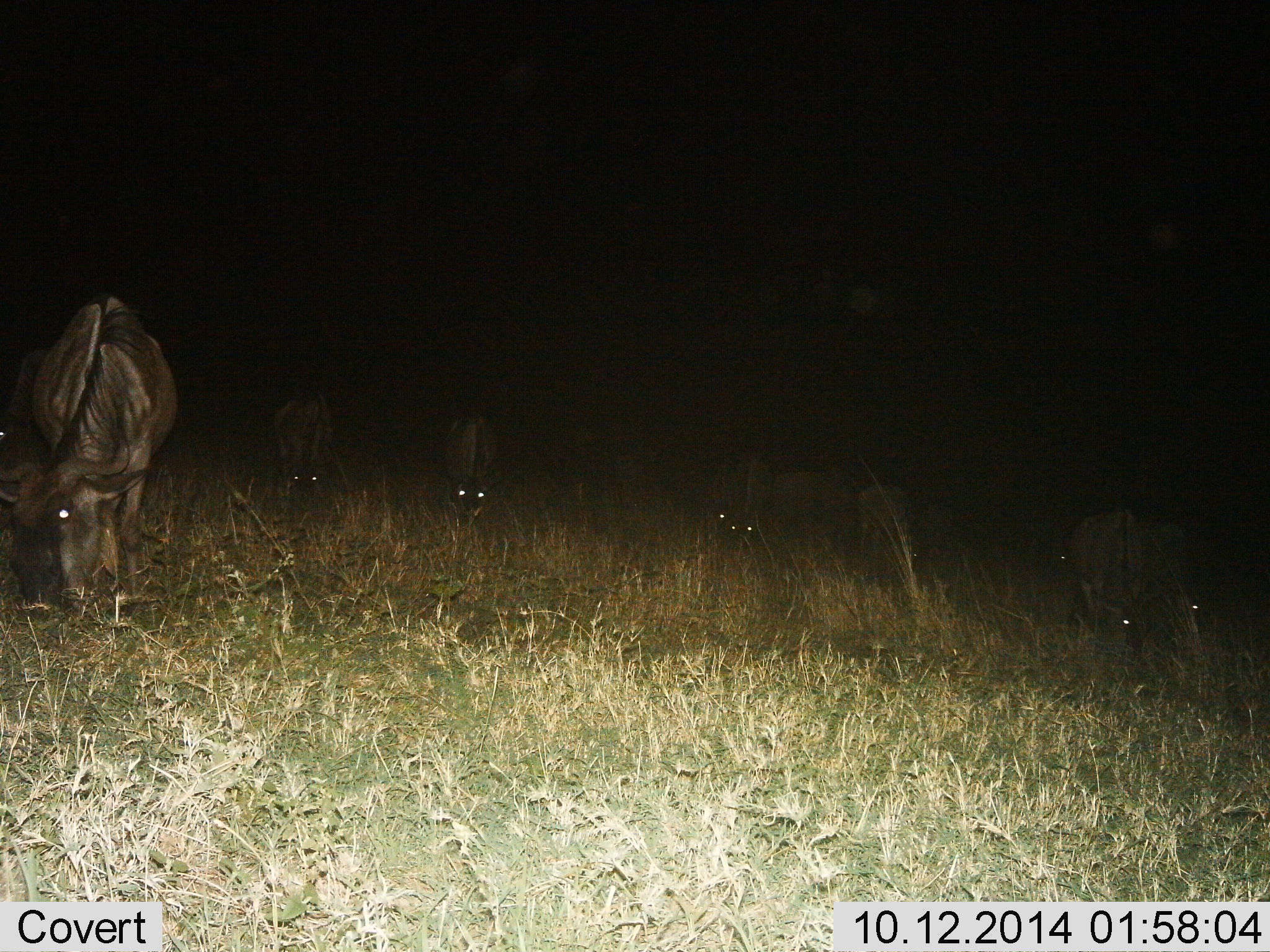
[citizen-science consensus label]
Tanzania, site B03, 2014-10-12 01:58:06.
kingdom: Animalia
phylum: Chordata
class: Mammalia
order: Artiodactyla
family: Bovidae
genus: Connochaetes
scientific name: Connochaetes taurinus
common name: blue wildebeest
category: wildebeest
Wildebeest (blue wildebeest) (Connochaetes taurinus), count 7. Behavior (volunteer vote fractions): standing 10%, resting 0%, moving 10%, interacting 0%. Young present (vote fraction): 0%. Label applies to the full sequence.